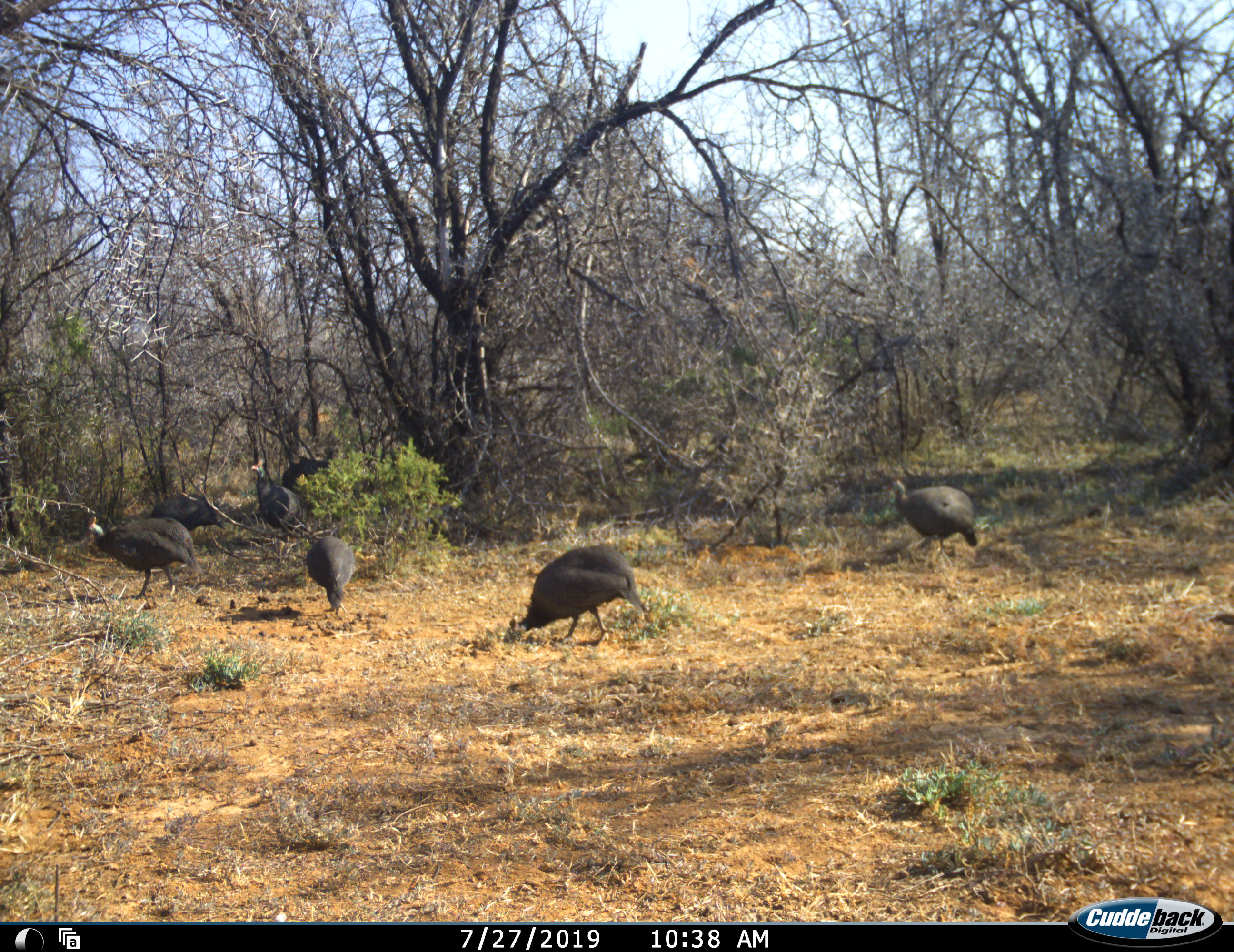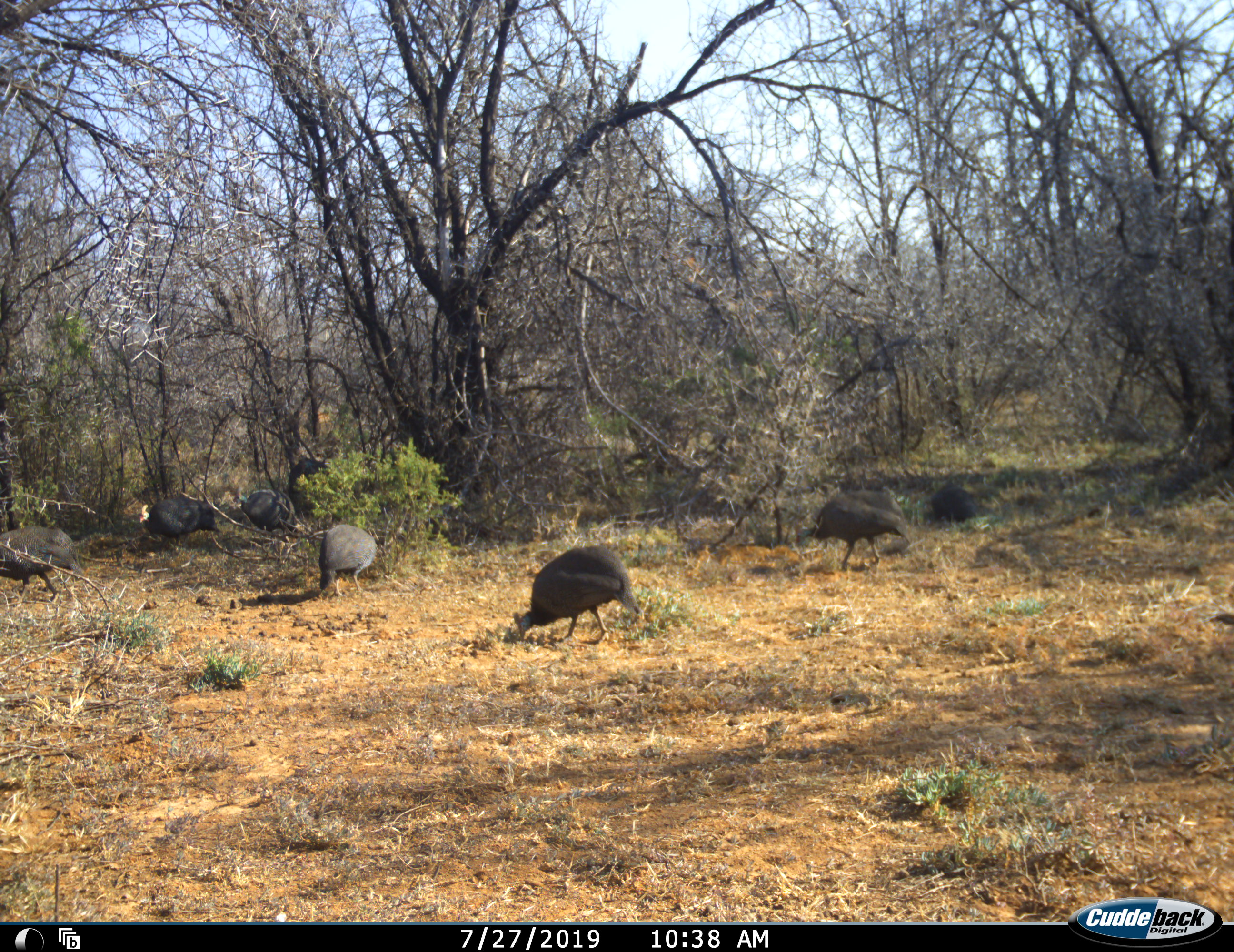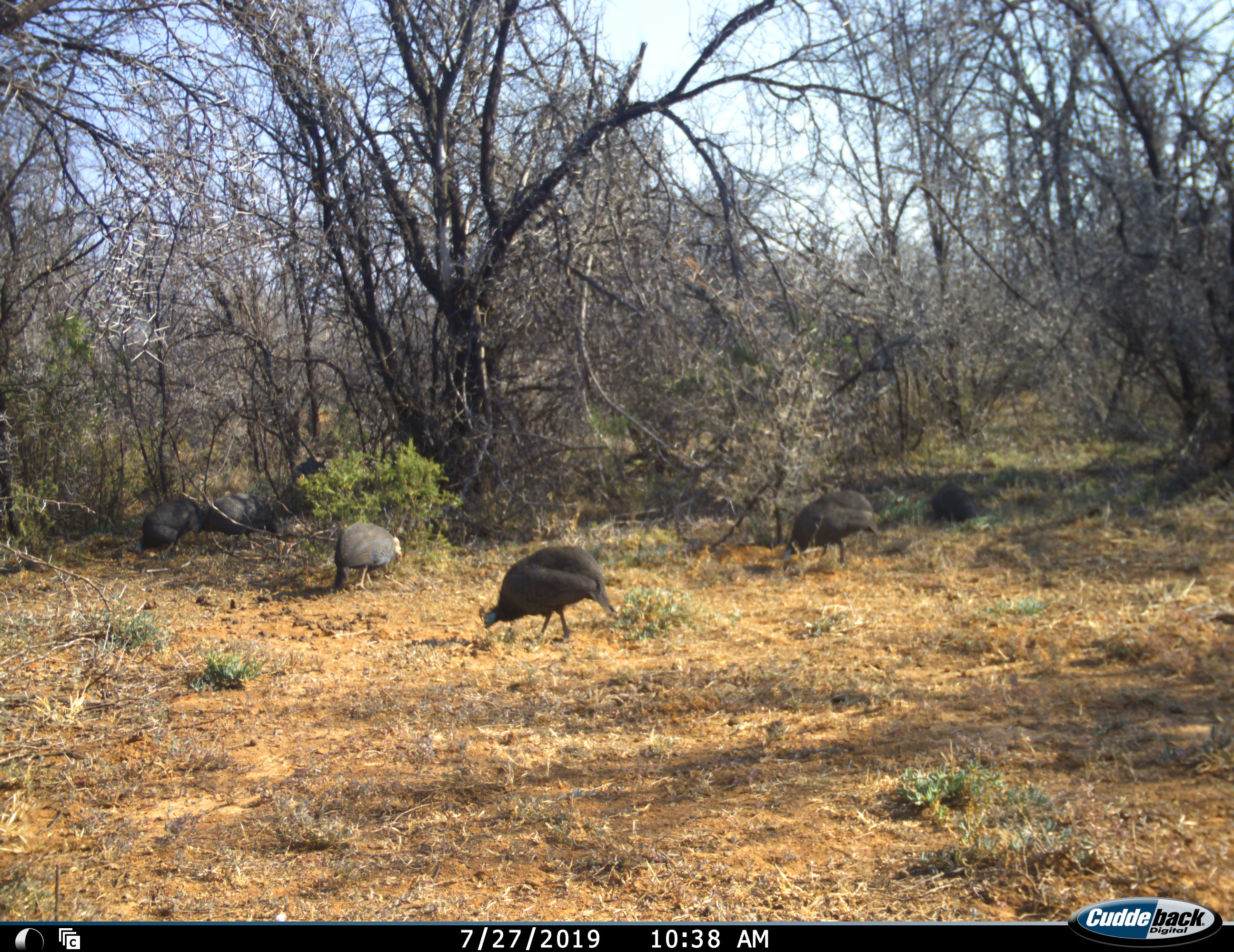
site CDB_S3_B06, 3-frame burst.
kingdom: Animalia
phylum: Chordata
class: Aves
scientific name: Aves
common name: bird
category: birdother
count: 7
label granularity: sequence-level